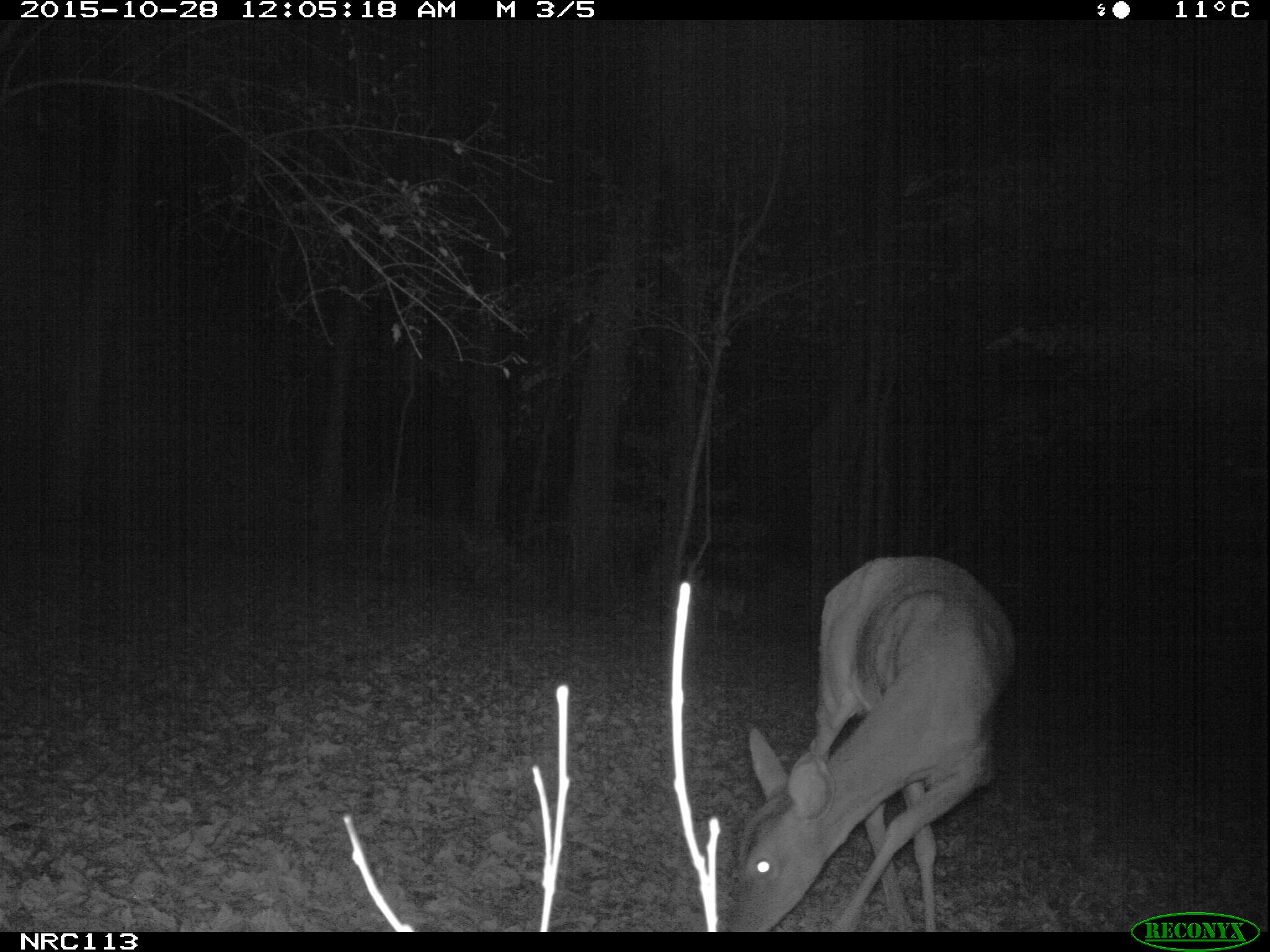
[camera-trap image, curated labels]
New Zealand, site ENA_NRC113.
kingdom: Animalia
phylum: Chordata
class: Mammalia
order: Artiodactyla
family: Cervidae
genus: Odocoileus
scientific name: Odocoileus virginianus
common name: white-tailed deer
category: white tailed deer